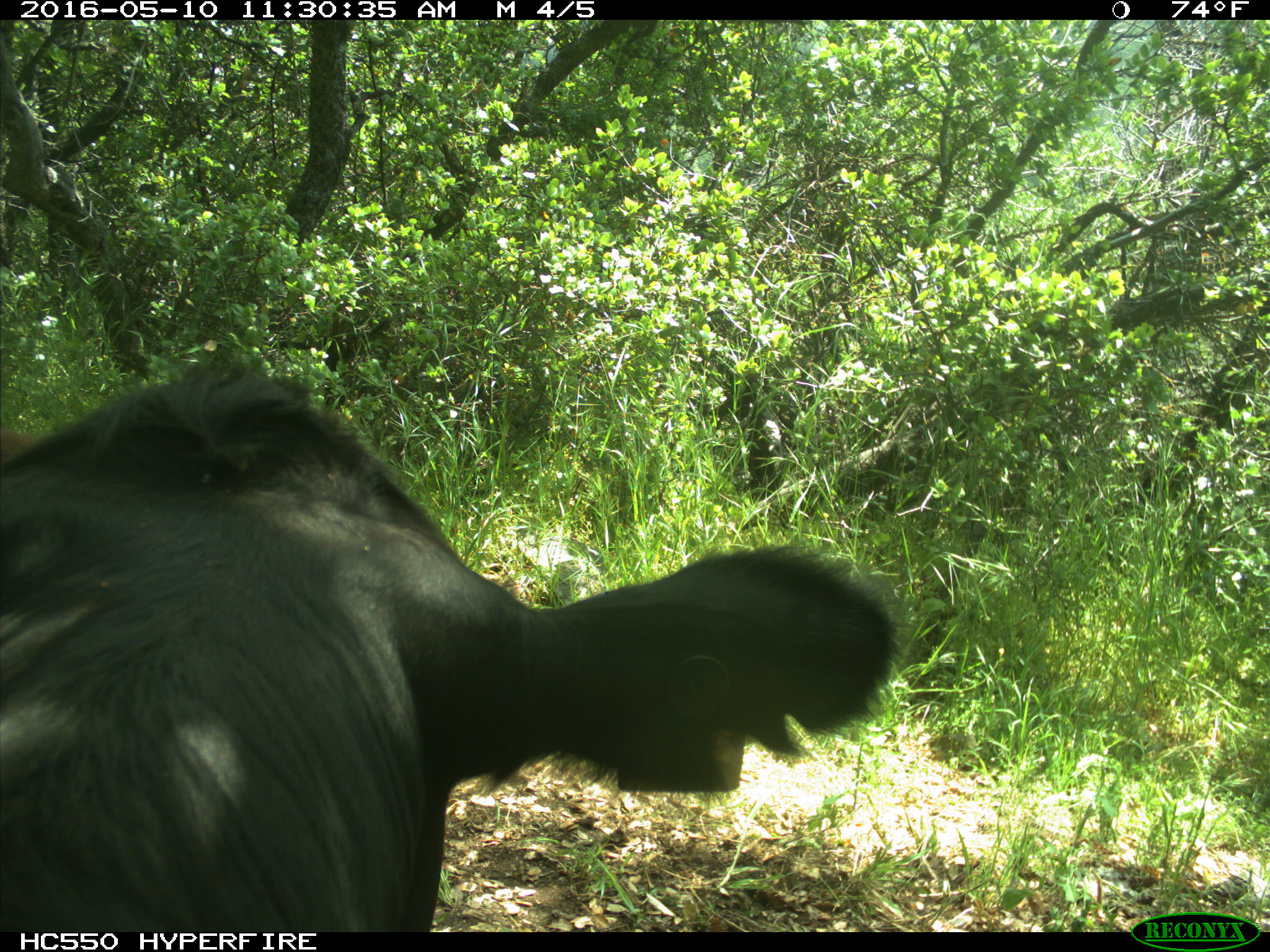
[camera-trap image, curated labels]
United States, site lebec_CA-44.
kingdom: Animalia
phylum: Chordata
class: Mammalia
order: Artiodactyla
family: Bovidae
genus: Bos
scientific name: Bos taurus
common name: domestic cow